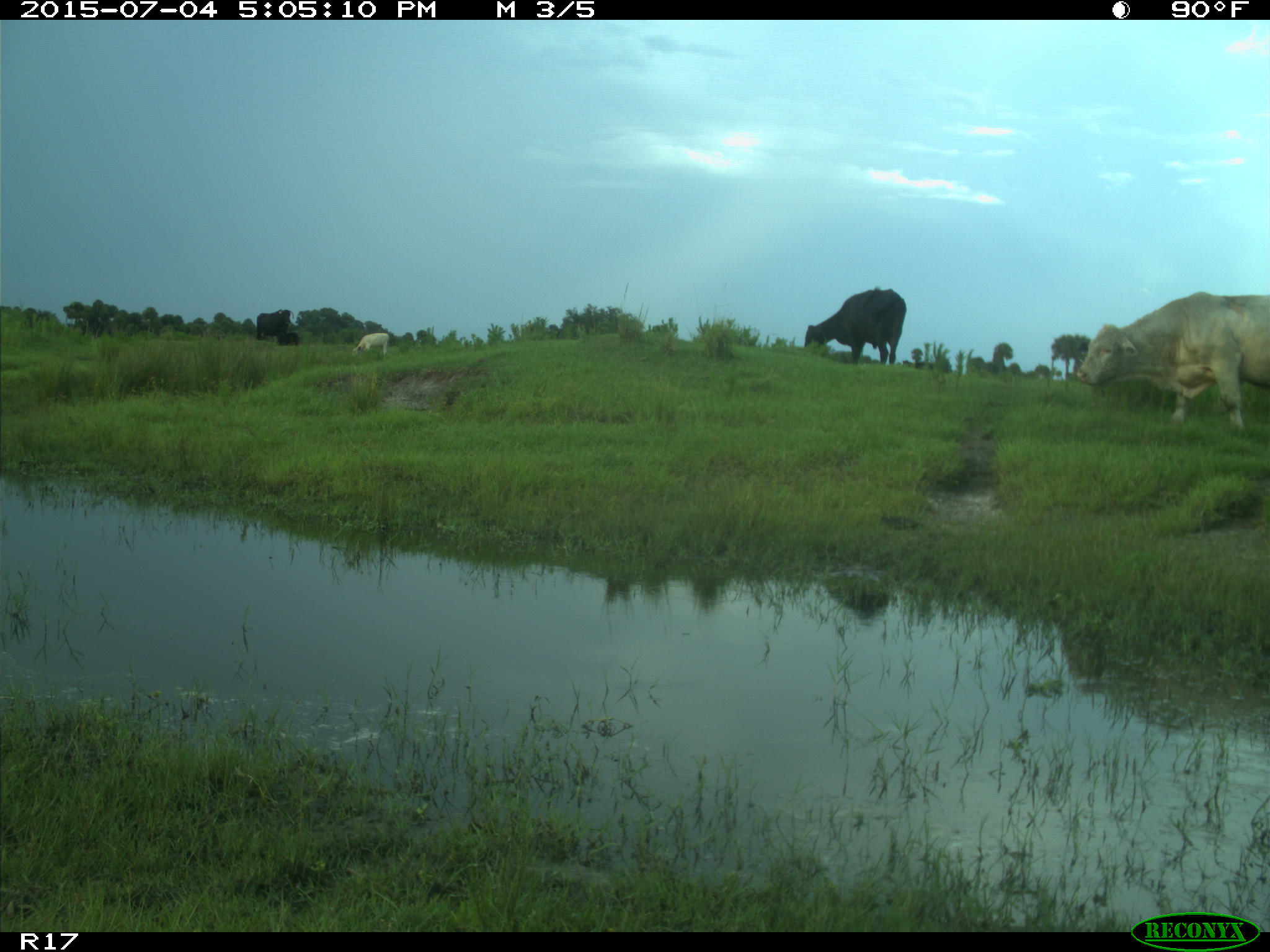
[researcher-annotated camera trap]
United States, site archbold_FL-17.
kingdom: Animalia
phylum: Chordata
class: Mammalia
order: Artiodactyla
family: Bovidae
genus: Bos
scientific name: Bos taurus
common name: domestic cow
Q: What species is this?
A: Bos taurus (domestic cow).